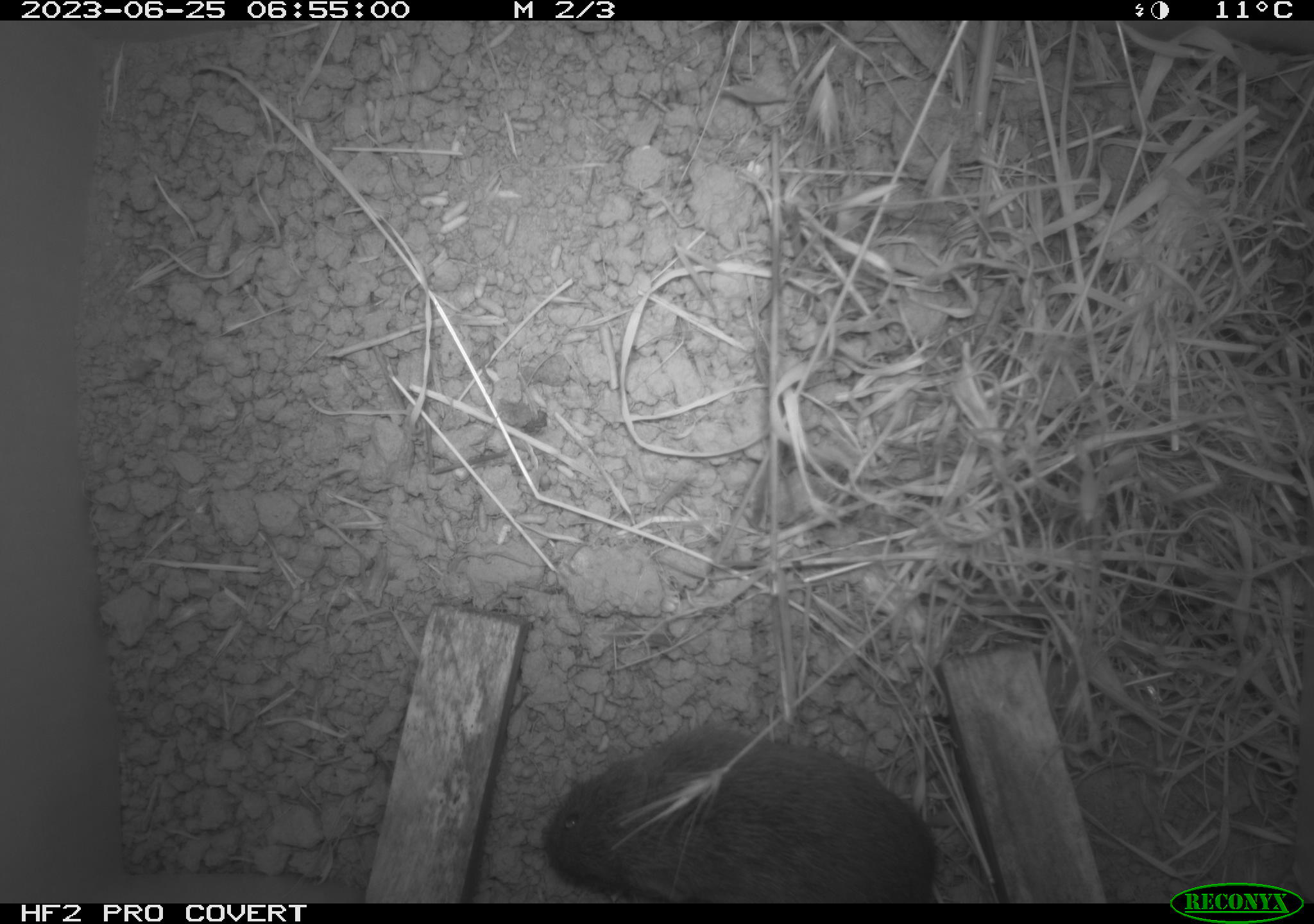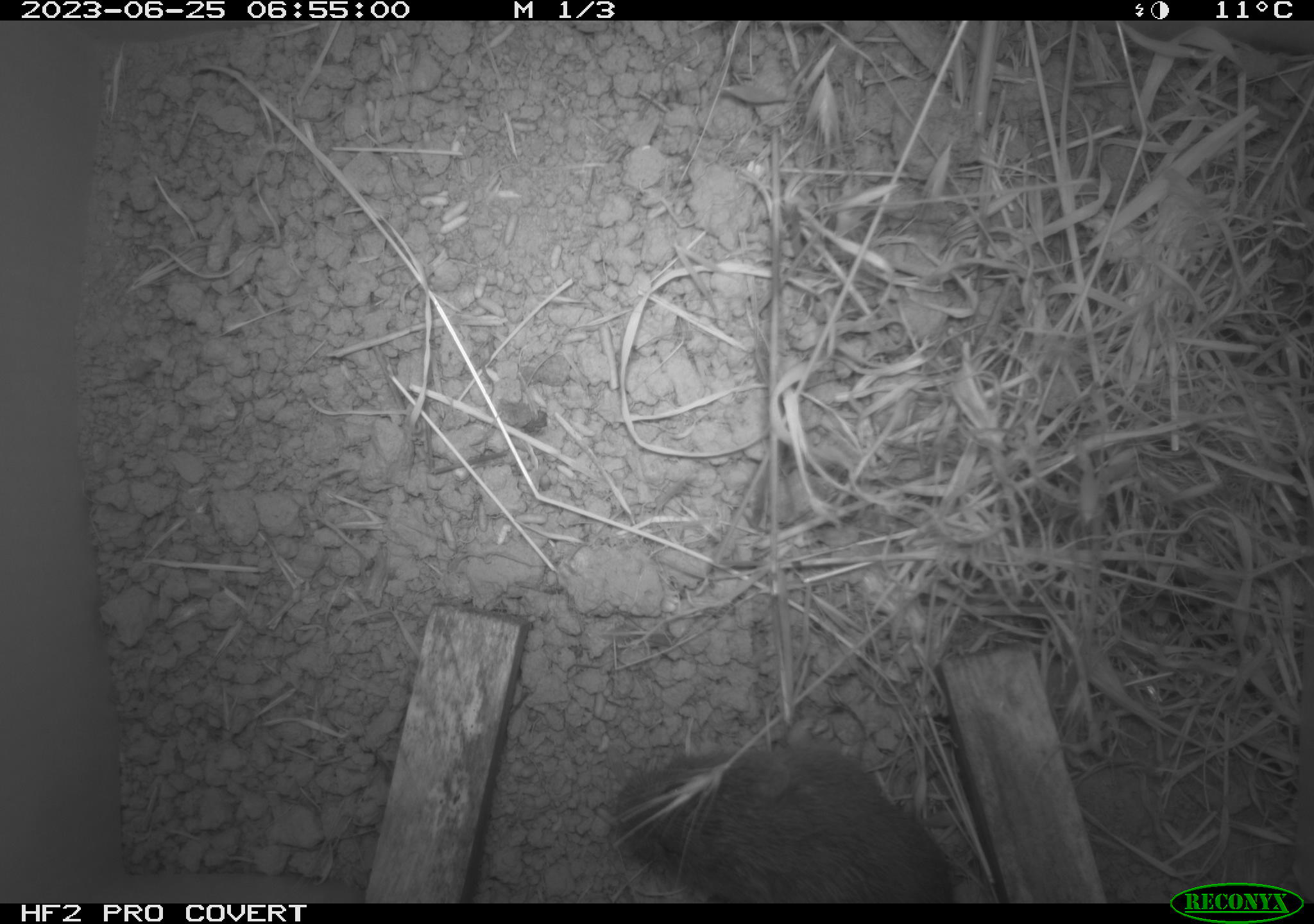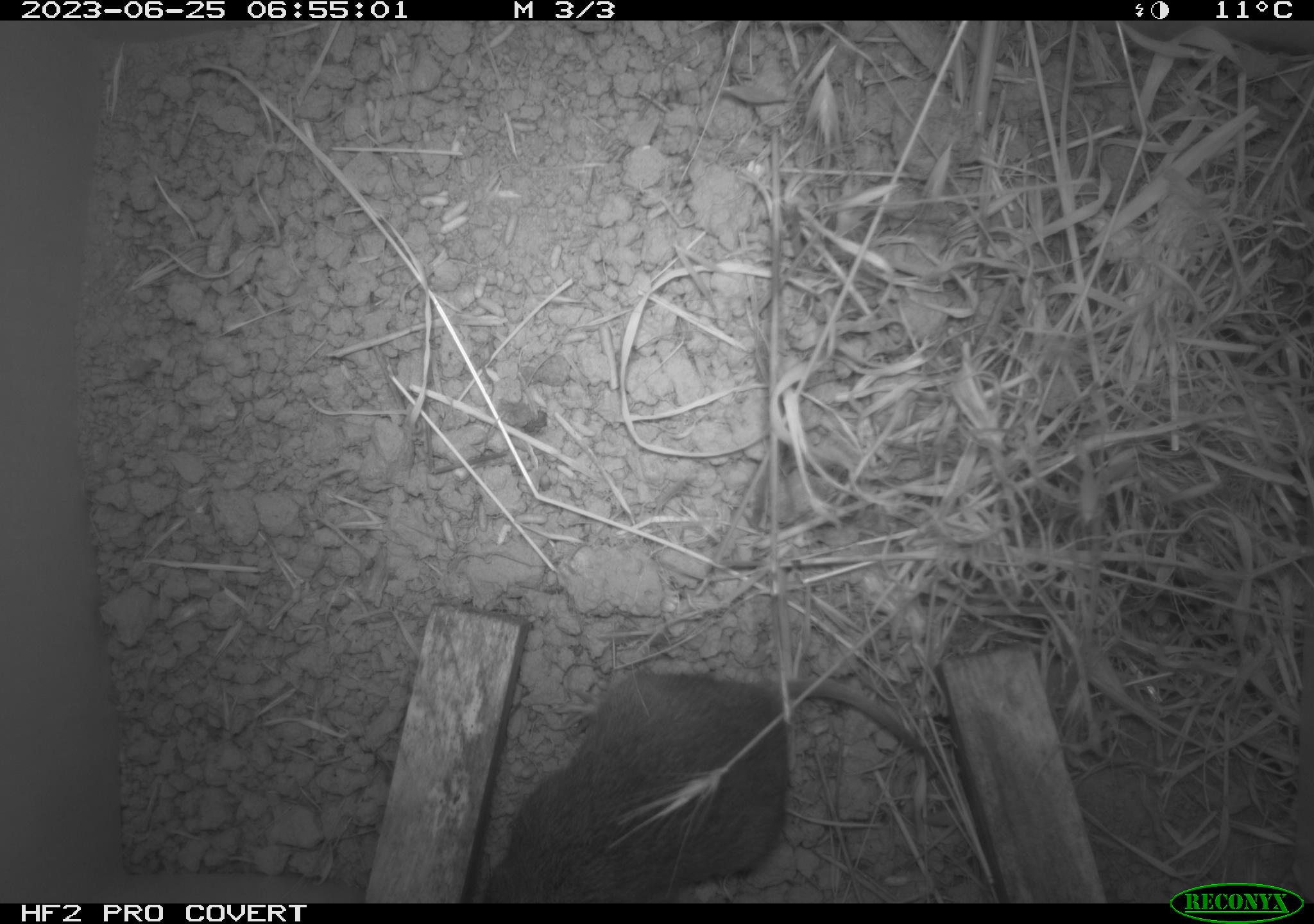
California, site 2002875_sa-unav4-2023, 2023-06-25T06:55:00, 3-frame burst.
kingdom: Animalia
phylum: Chordata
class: Mammalia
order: Rodentia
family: Cricetidae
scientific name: Arvicolinae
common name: voles, lemmings, and muskrats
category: arvicolinae subfamily